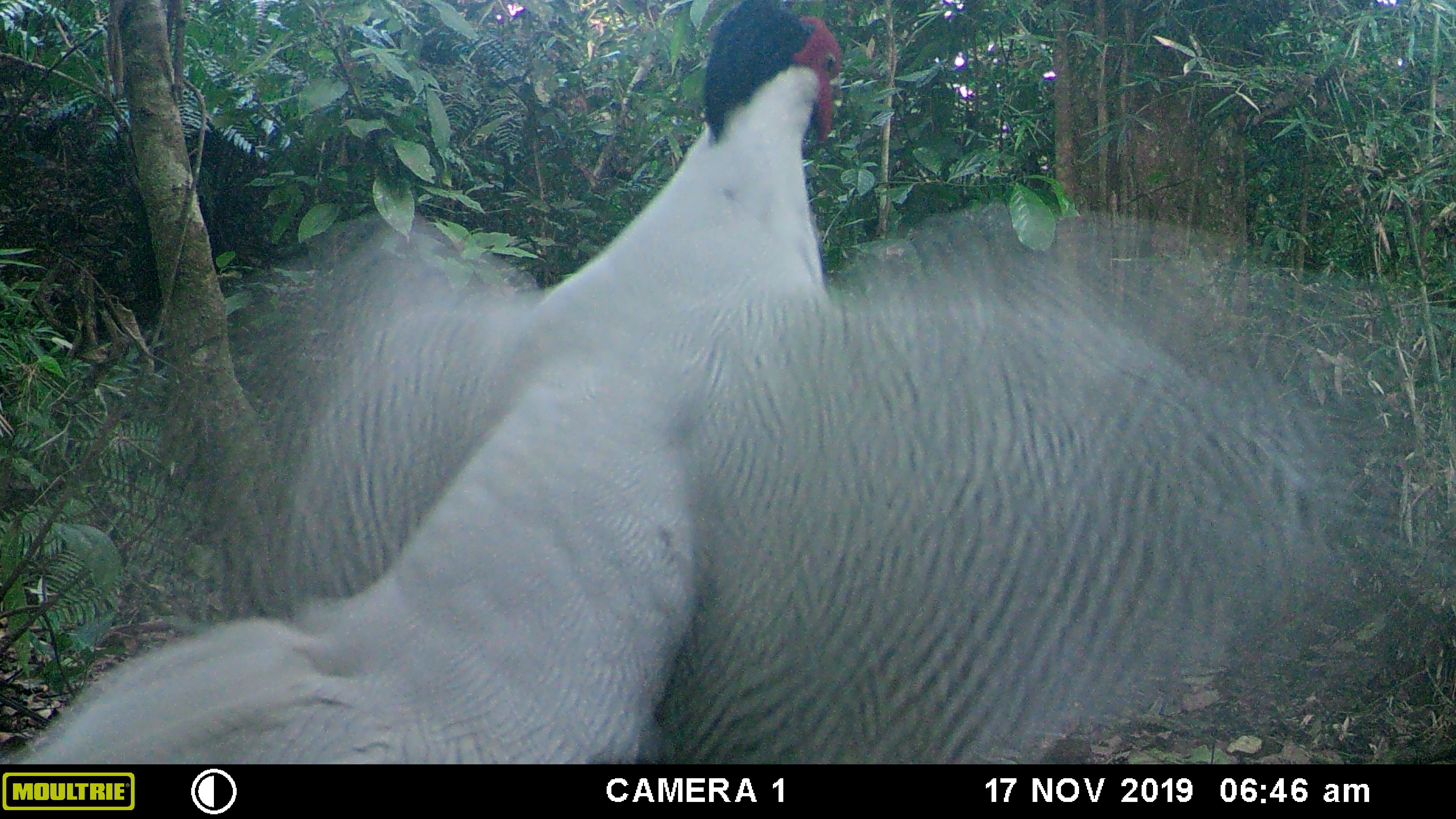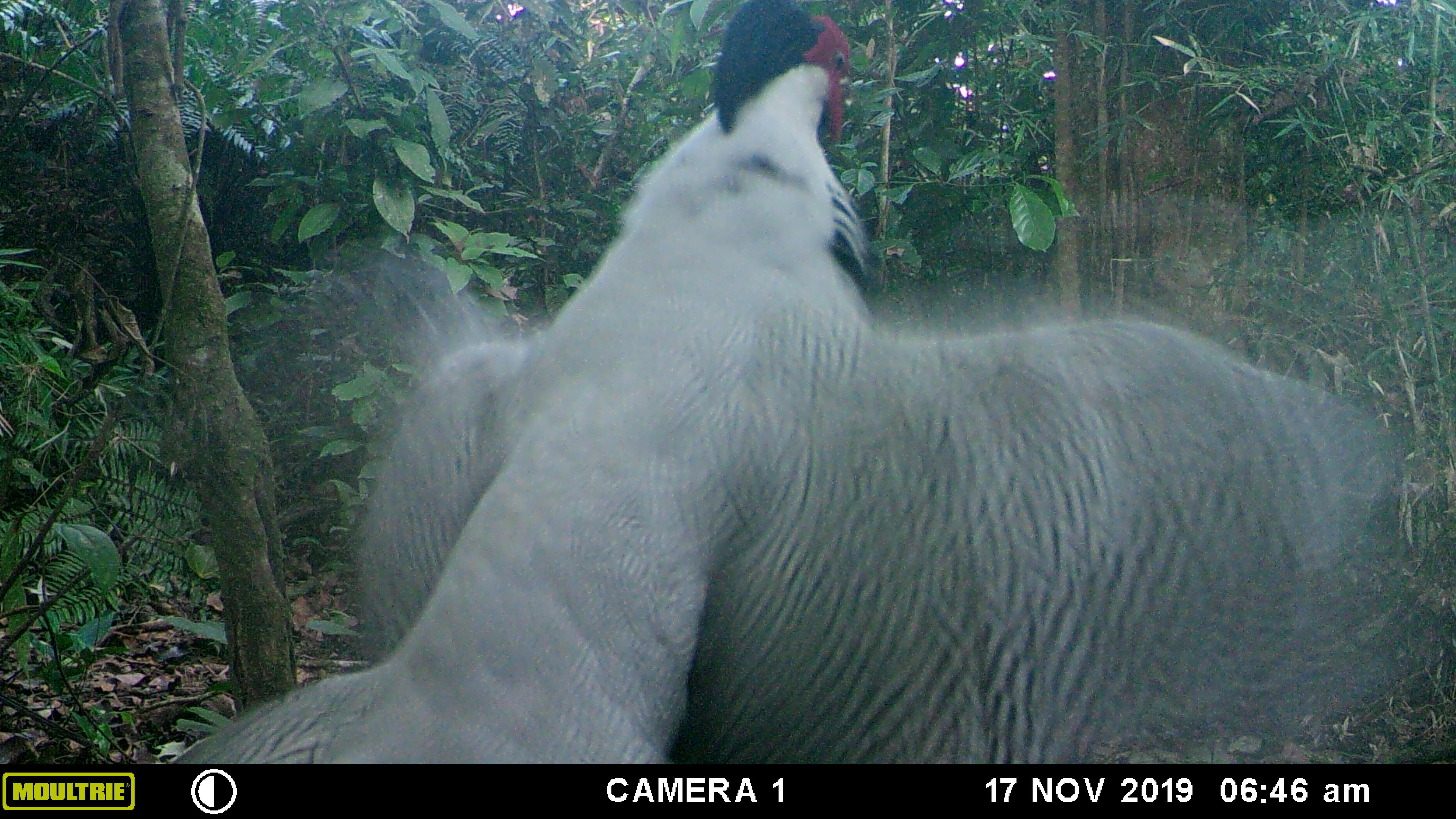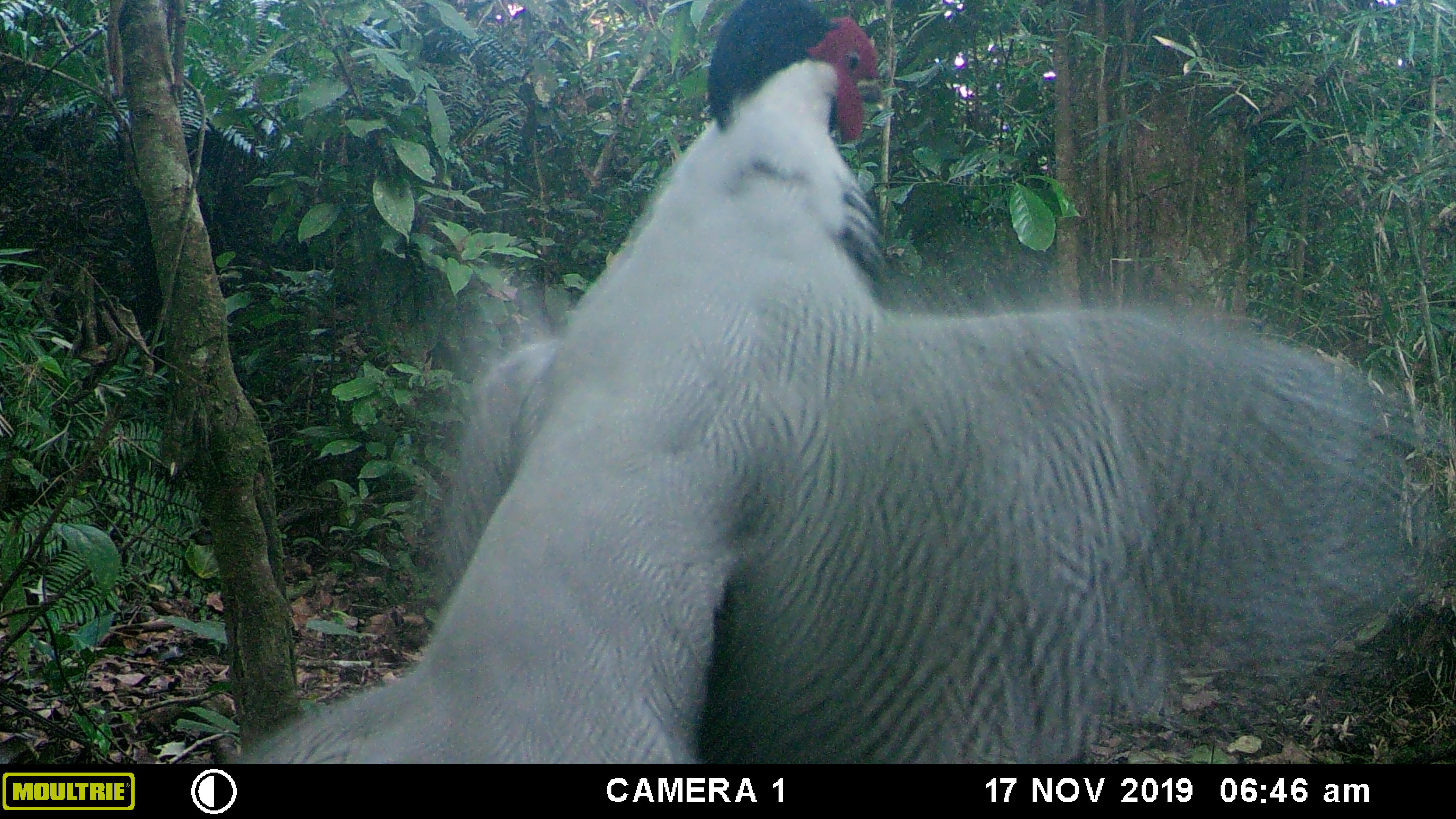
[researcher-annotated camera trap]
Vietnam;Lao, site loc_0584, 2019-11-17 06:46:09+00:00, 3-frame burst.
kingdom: Animalia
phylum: Chordata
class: Aves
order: Galliformes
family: Phasianidae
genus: Lophura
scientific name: Lophura nycthemera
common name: silver pheasant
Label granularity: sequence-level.